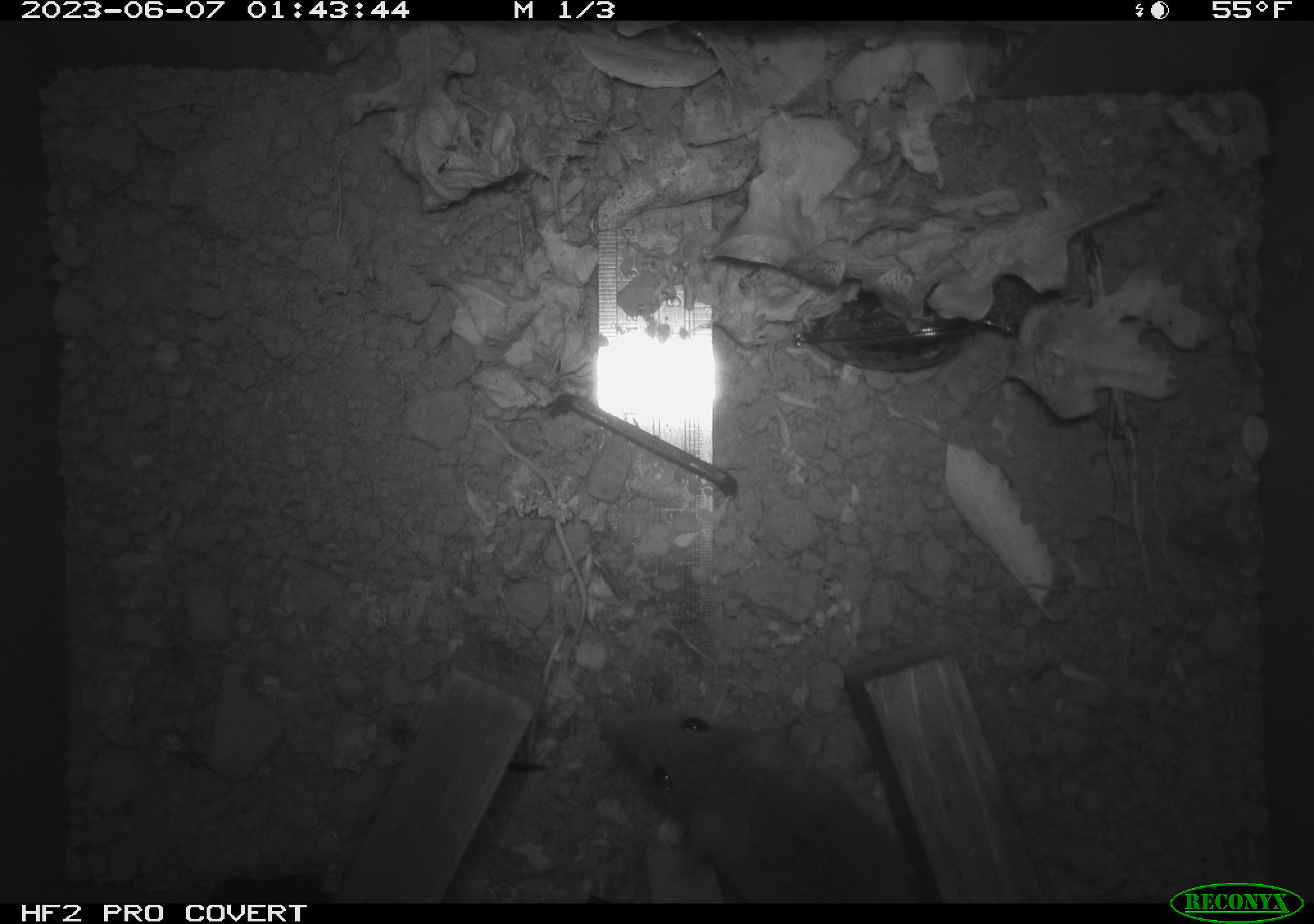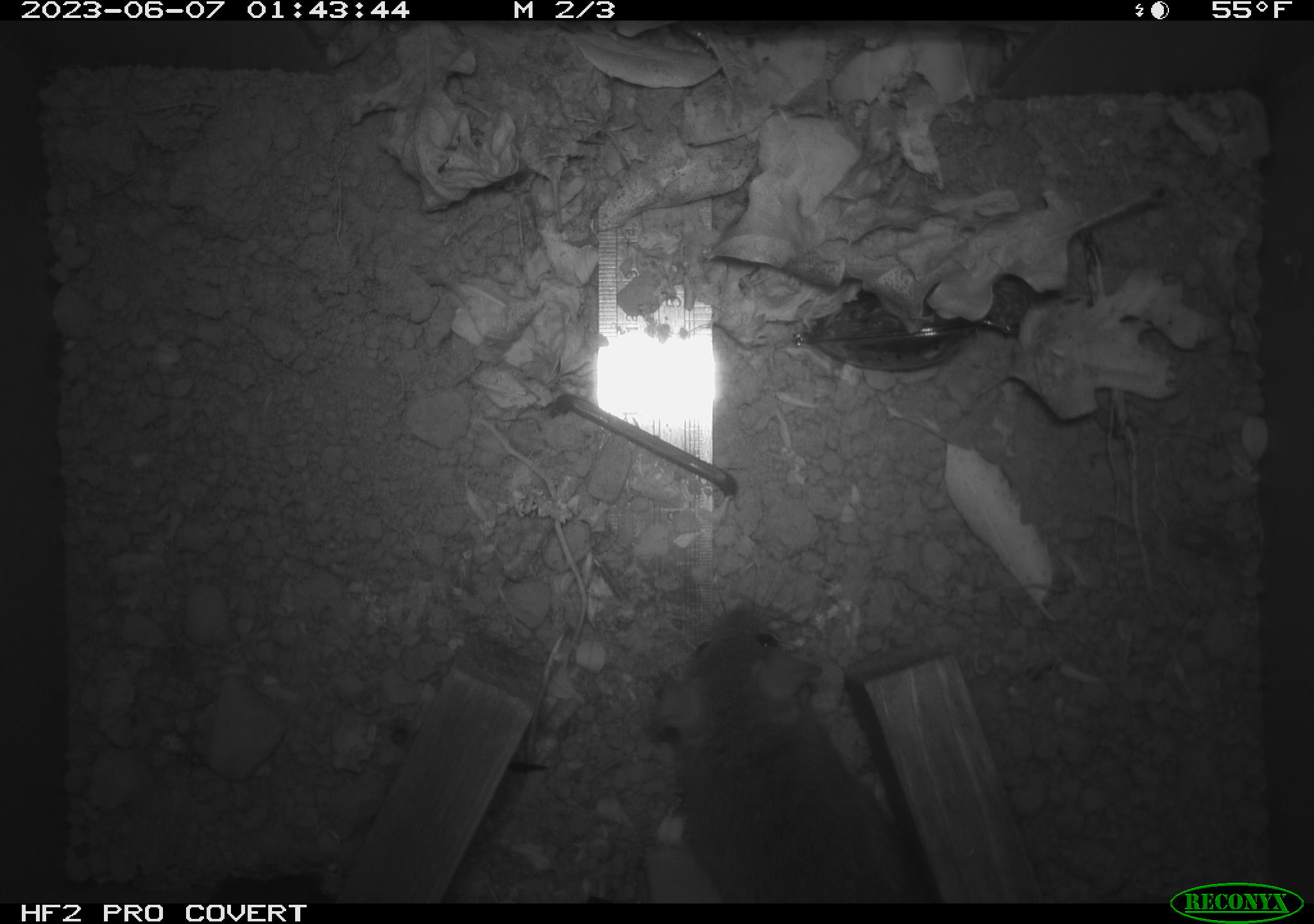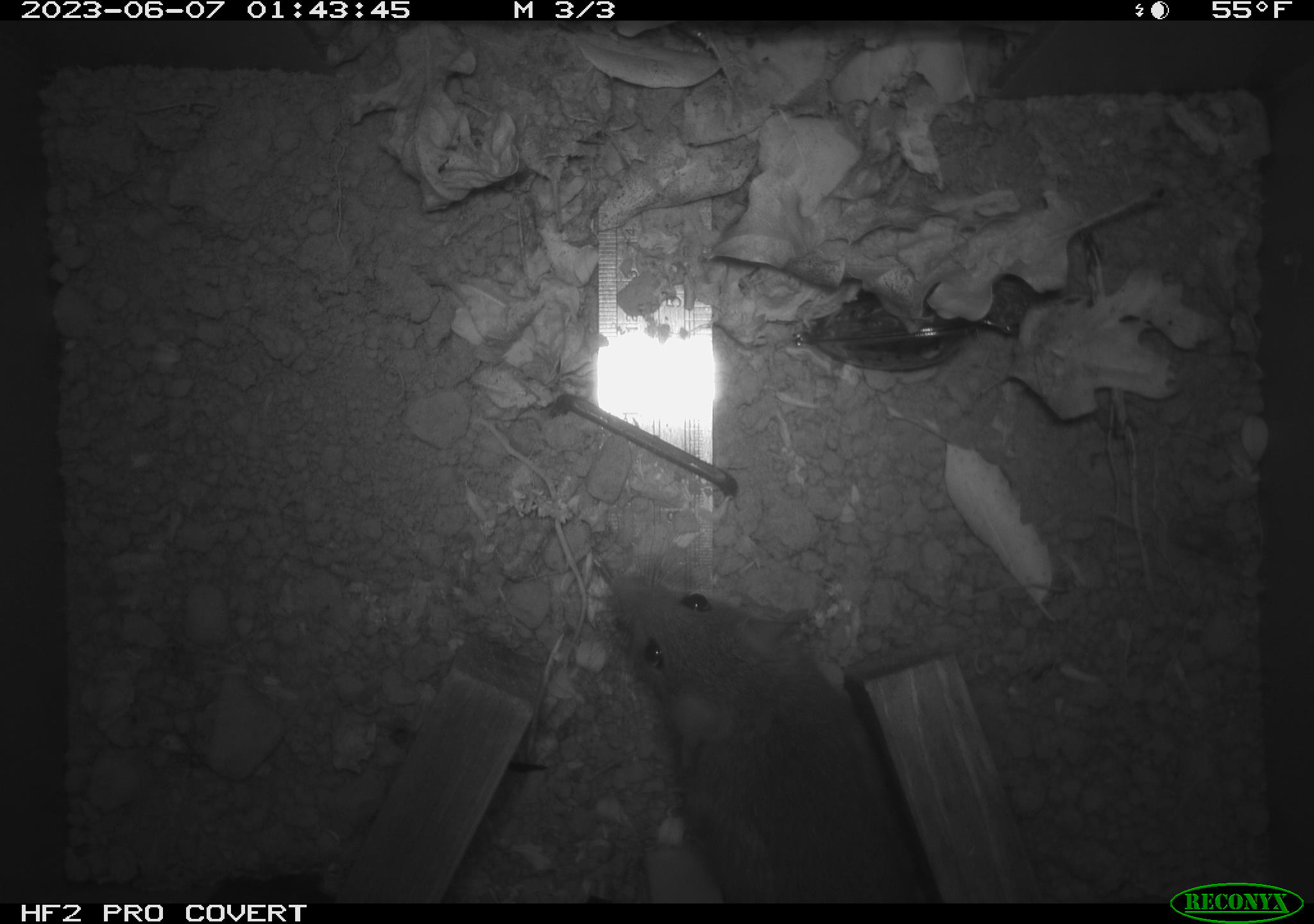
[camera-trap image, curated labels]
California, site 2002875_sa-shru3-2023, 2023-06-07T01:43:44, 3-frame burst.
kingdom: Animalia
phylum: Chordata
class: Mammalia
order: Rodentia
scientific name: Rodentia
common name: mouse species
Mouse species (Rodentia).